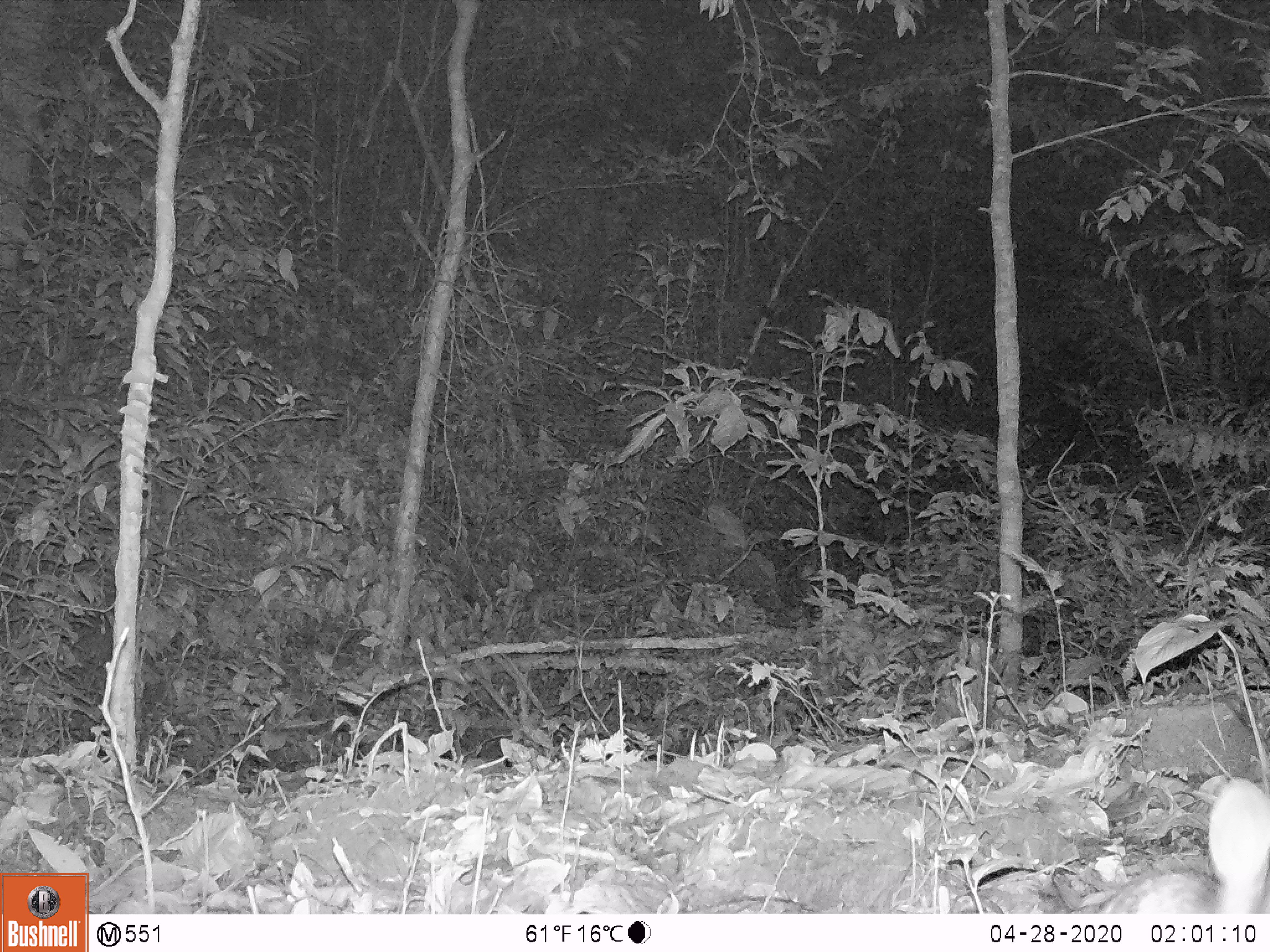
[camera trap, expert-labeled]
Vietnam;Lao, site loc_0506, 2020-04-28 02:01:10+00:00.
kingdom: Animalia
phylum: Chordata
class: Mammalia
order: Lagomorpha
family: Leporidae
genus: Nesolagus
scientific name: Nesolagus timminsi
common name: annamite striped rabbit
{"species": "annamite striped rabbit (Nesolagus timminsi)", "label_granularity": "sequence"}